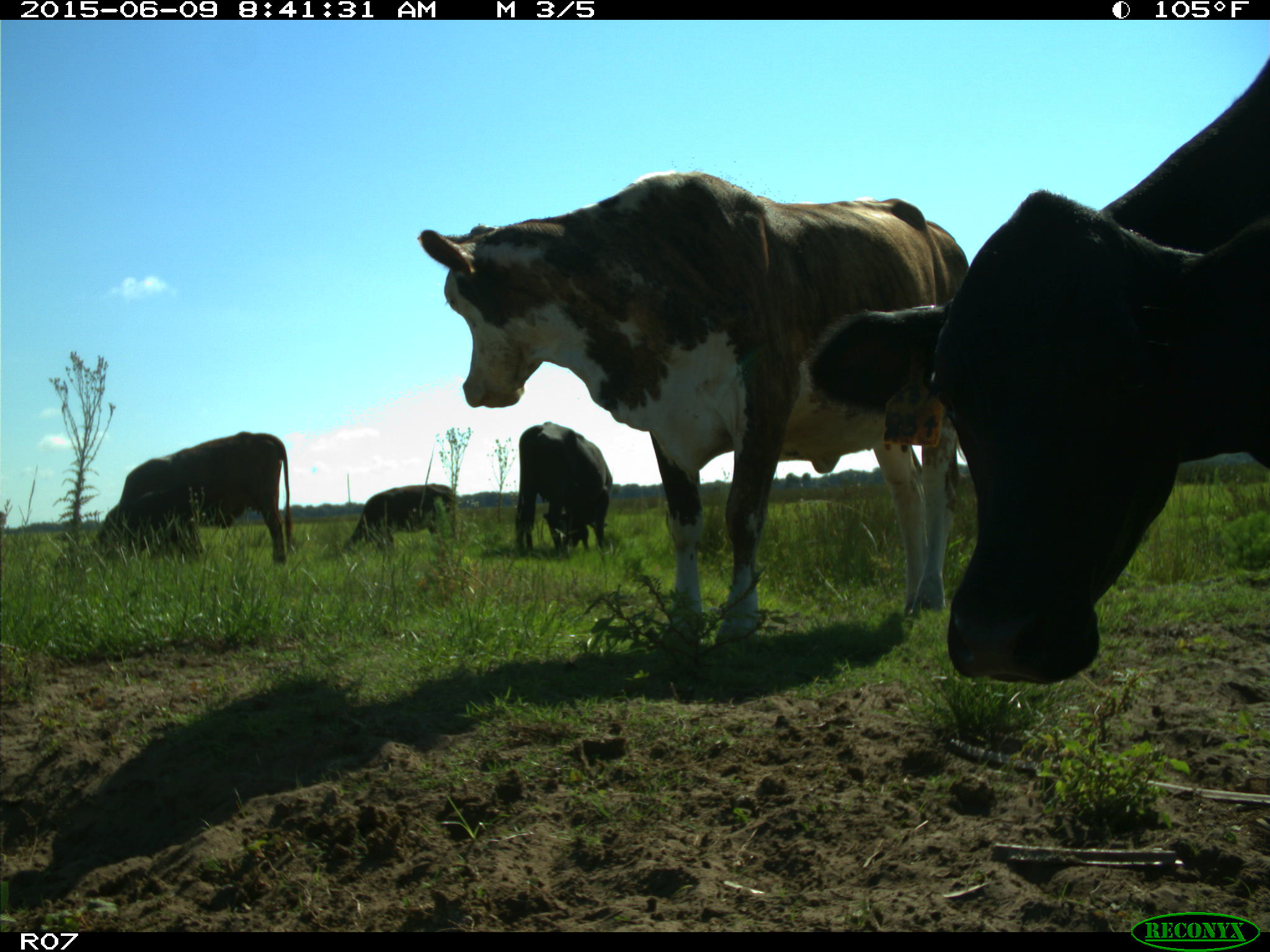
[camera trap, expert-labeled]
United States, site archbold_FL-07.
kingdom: Animalia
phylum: Chordata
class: Mammalia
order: Artiodactyla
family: Bovidae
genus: Bos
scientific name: Bos taurus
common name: domestic cow